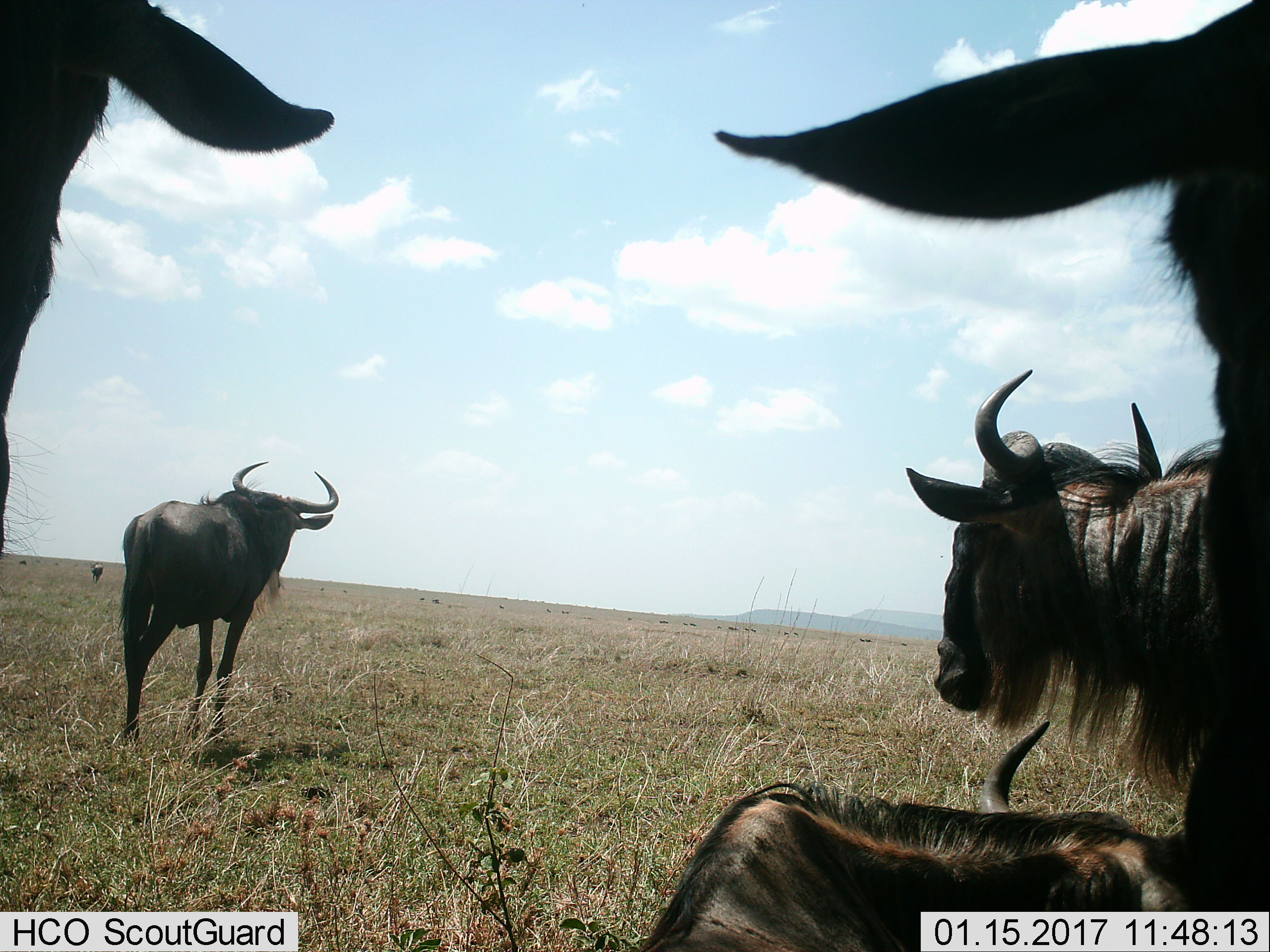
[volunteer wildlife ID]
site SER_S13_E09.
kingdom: Animalia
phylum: Chordata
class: Mammalia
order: Artiodactyla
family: Bovidae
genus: Connochaetes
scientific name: Connochaetes taurinus taurinus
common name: blue wildebeest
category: wildebeestblue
Wildebeestblue (blue wildebeest) (Connochaetes taurinus taurinus), count 6. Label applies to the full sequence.